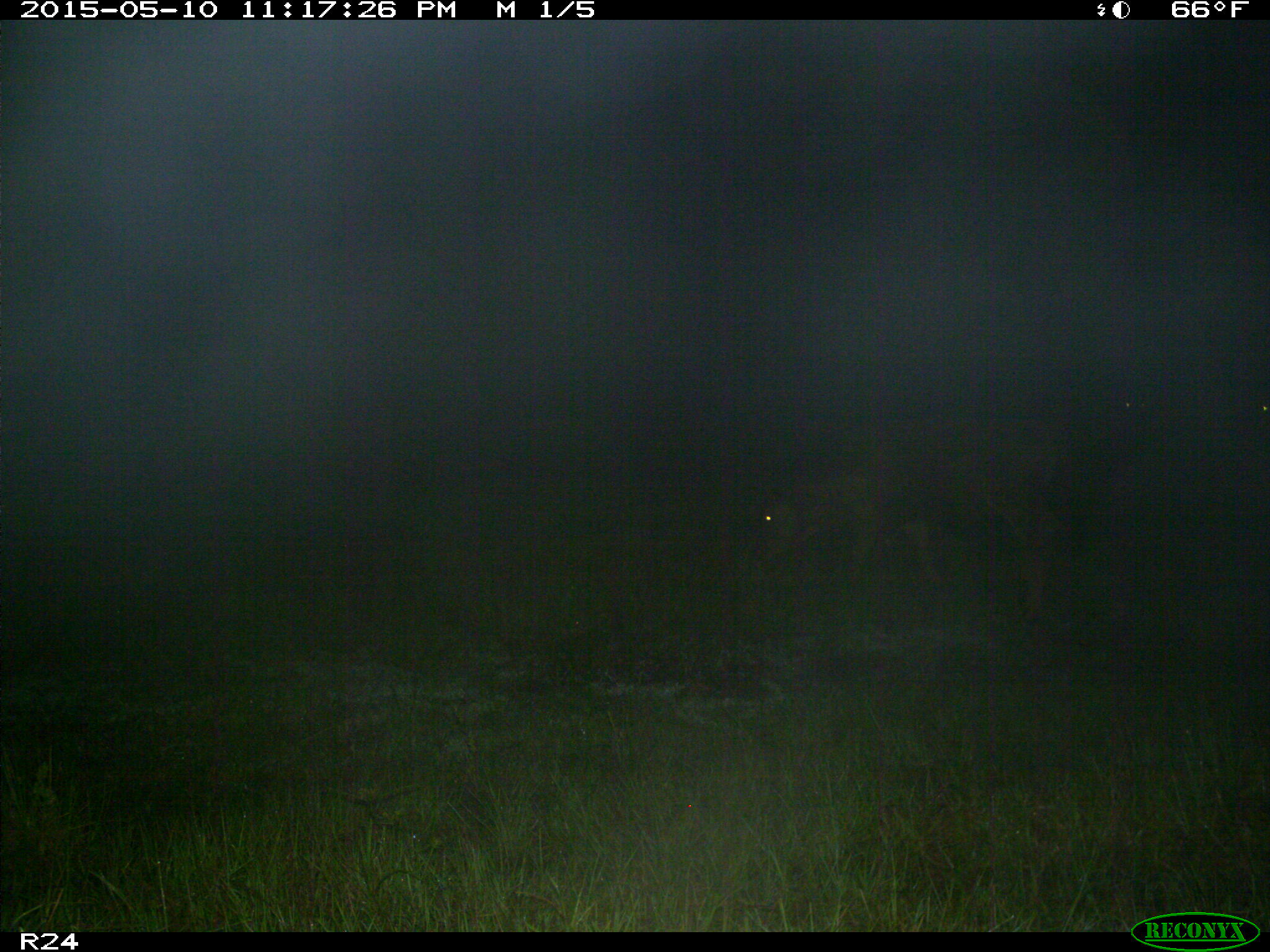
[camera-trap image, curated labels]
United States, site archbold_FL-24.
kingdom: Animalia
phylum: Chordata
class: Mammalia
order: Artiodactyla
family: Bovidae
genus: Bos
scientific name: Bos taurus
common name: domestic cow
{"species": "Bos taurus (domestic cow)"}